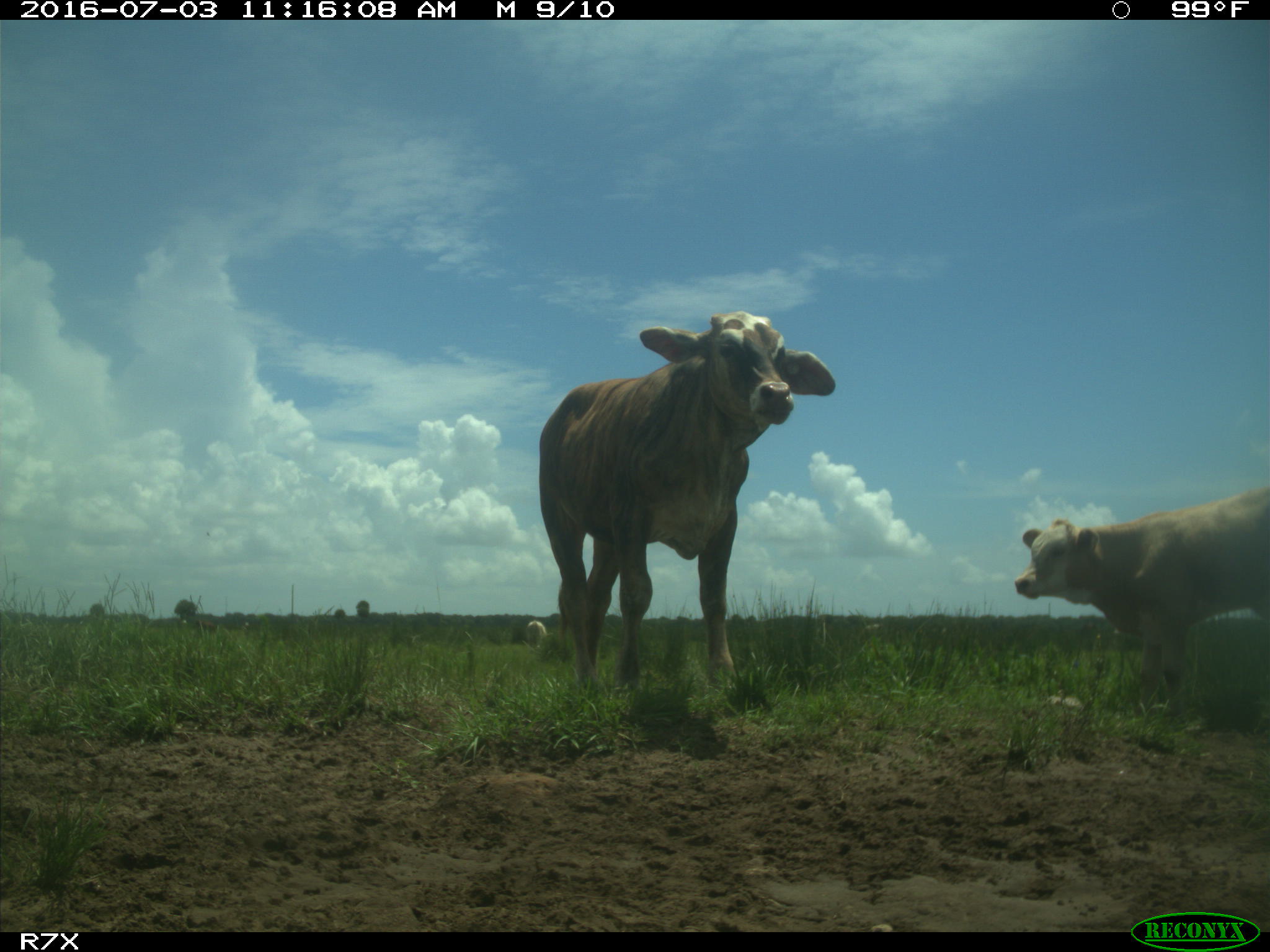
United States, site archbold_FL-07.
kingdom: Animalia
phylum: Chordata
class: Mammalia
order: Artiodactyla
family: Bovidae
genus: Bos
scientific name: Bos taurus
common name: domestic cow